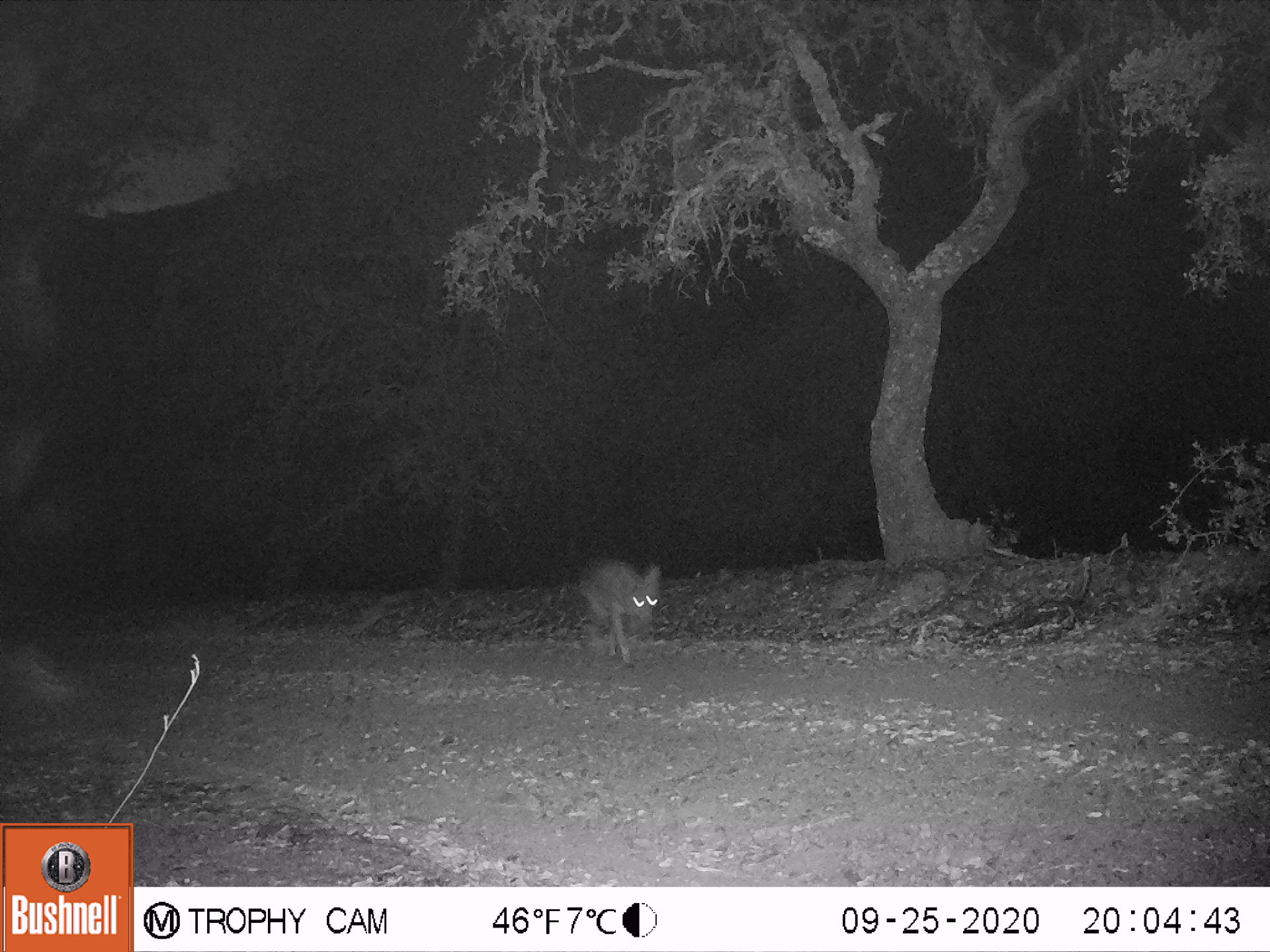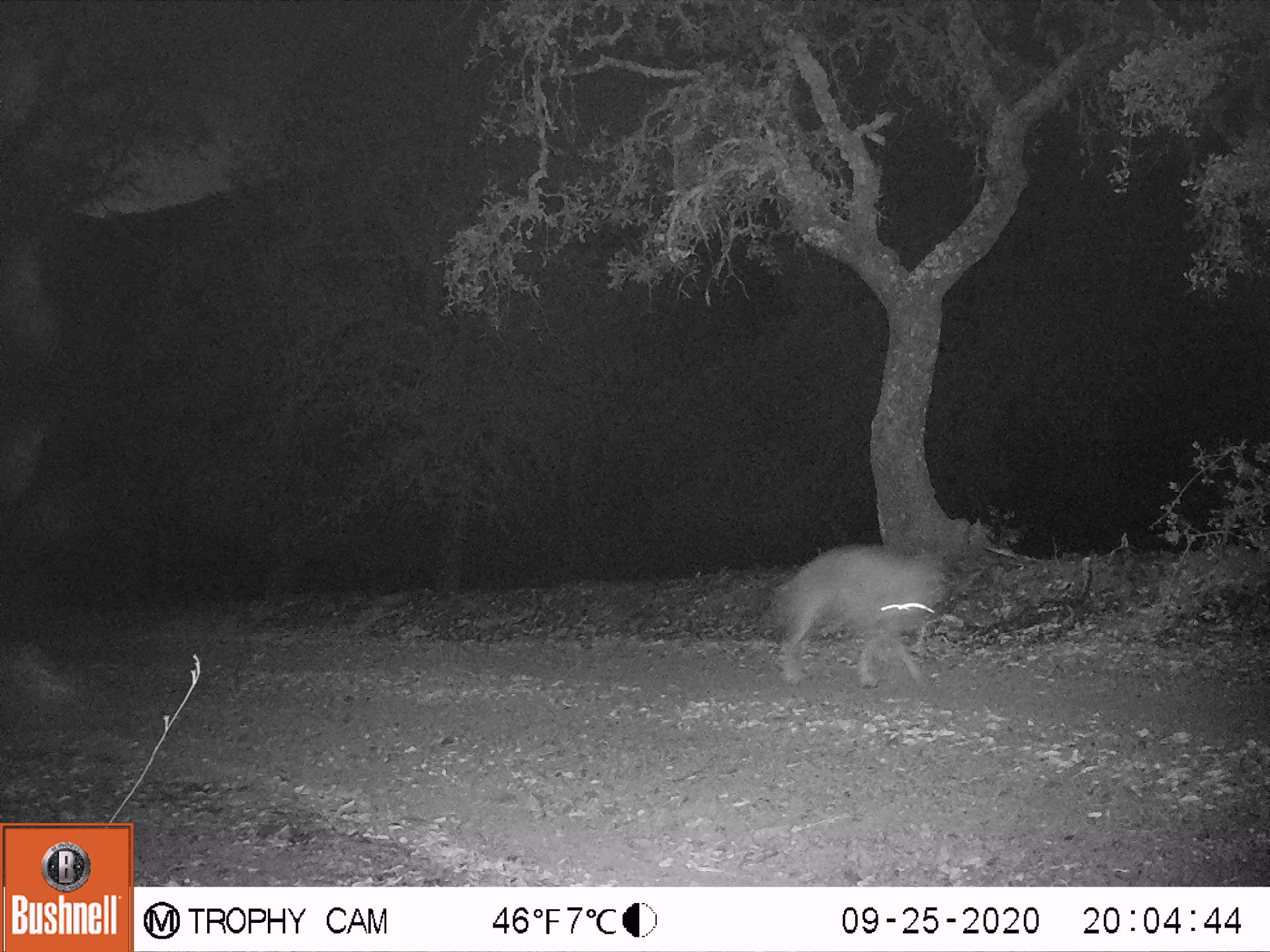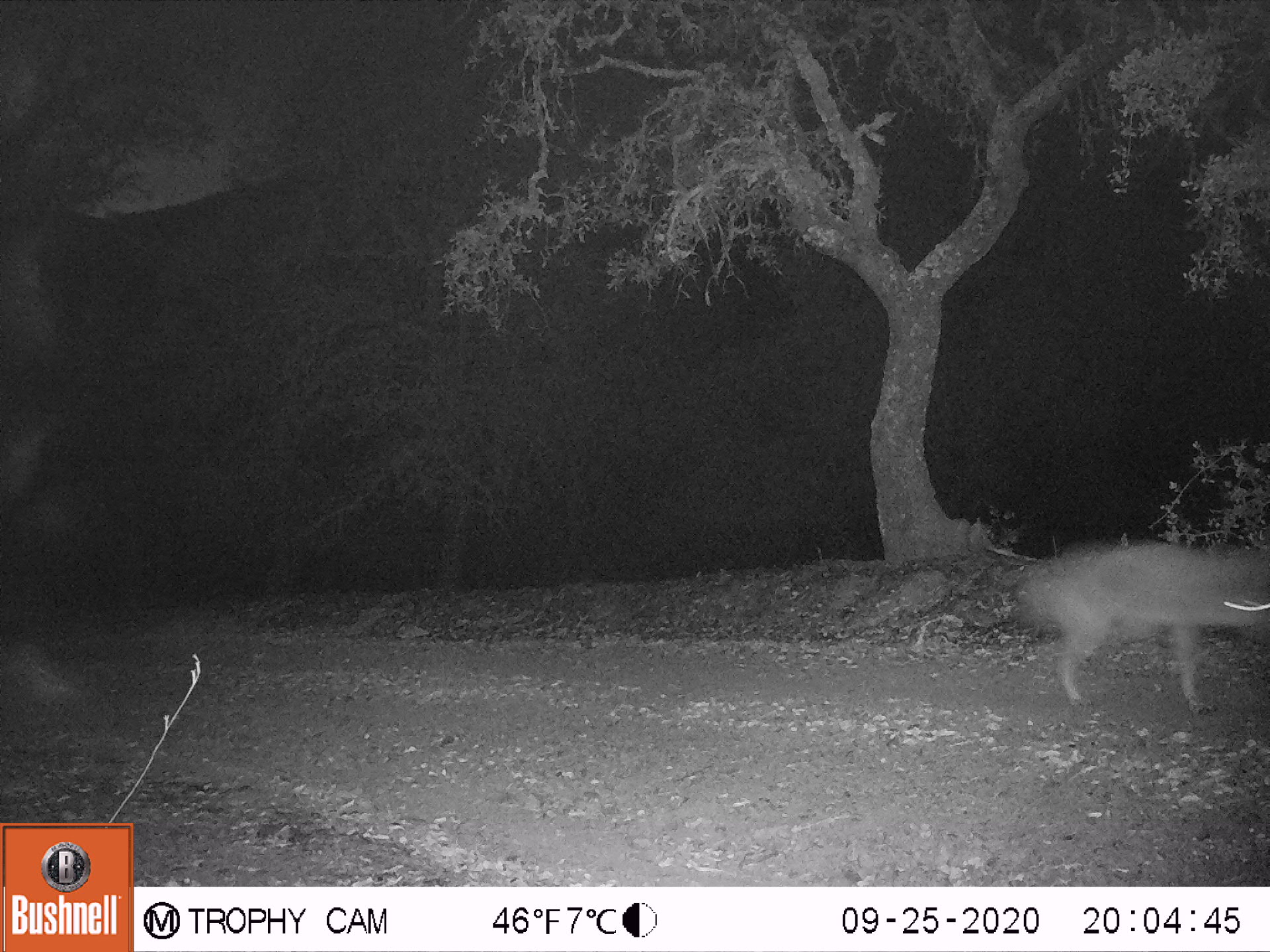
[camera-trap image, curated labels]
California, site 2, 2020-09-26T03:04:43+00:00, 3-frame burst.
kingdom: Animalia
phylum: Chordata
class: Mammalia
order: Carnivora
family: Canidae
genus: Canis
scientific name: Canis latrans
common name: coyote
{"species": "coyote (Canis latrans)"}